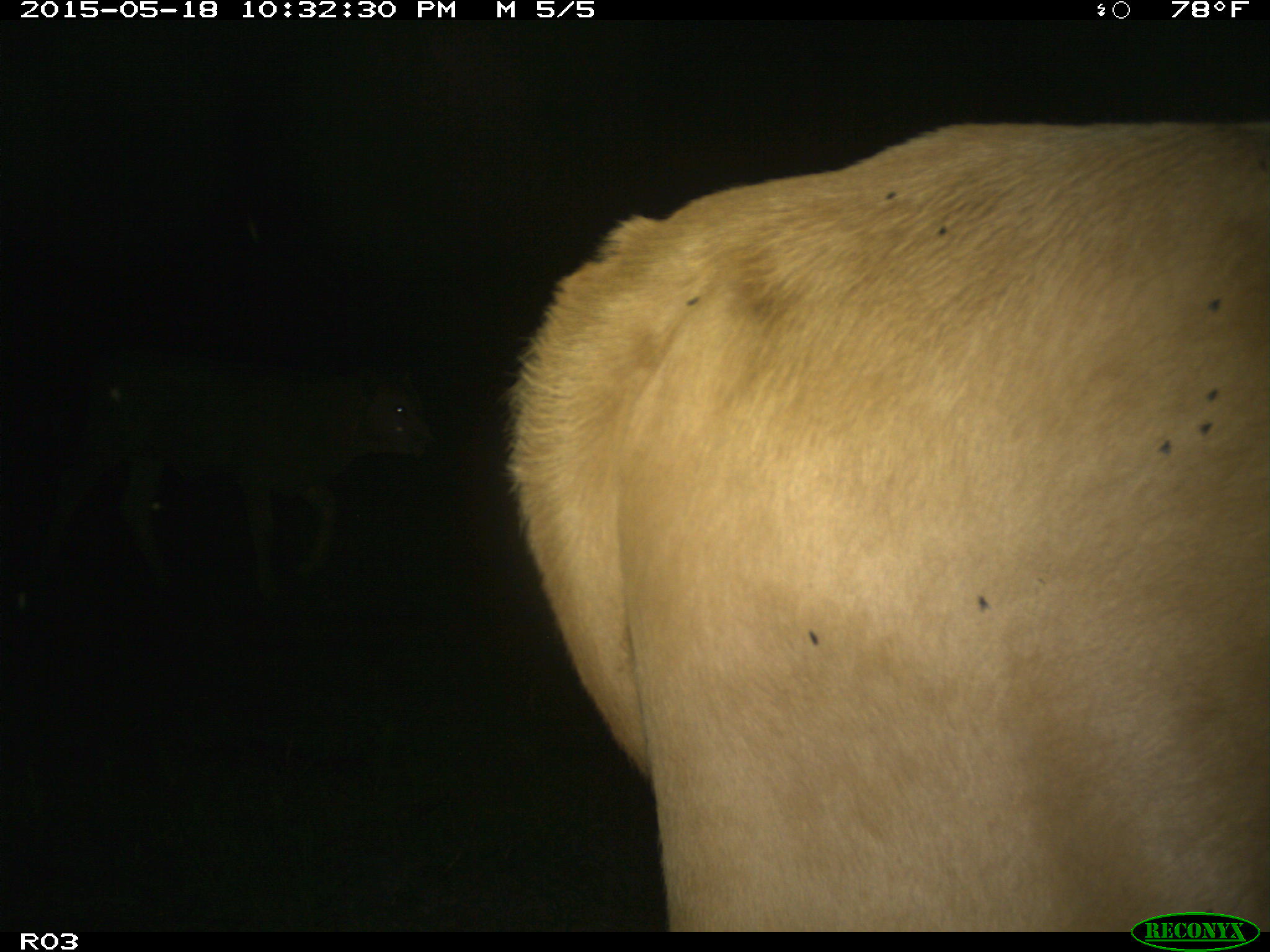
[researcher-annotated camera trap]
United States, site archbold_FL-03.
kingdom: Animalia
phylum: Chordata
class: Mammalia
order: Artiodactyla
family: Bovidae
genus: Bos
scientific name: Bos taurus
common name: domestic cow